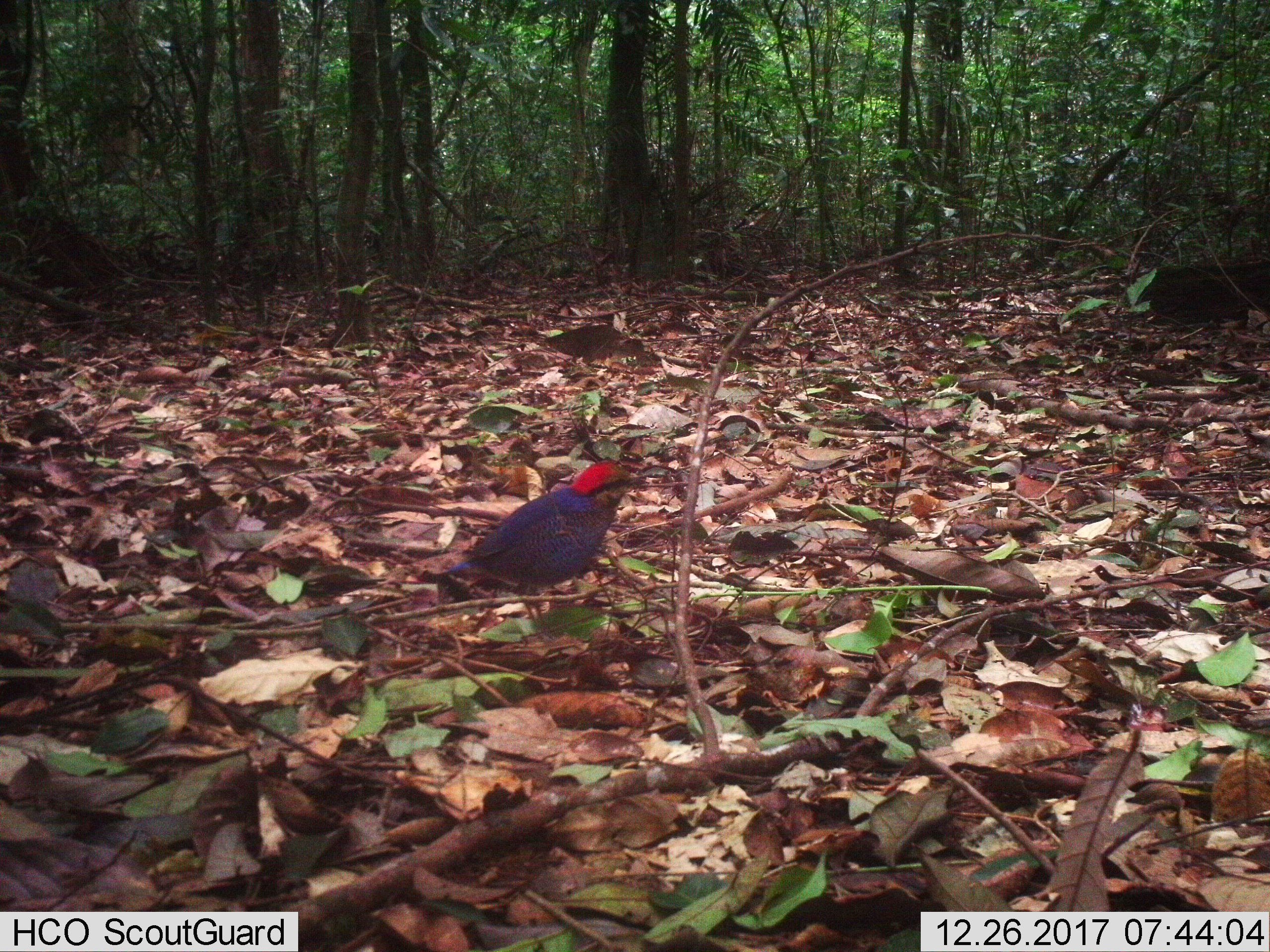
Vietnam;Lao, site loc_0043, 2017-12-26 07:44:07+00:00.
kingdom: Animalia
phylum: Chordata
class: Aves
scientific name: Aves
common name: bird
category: unidentified bird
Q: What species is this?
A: Unidentified bird (bird) (Aves).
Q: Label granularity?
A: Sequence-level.